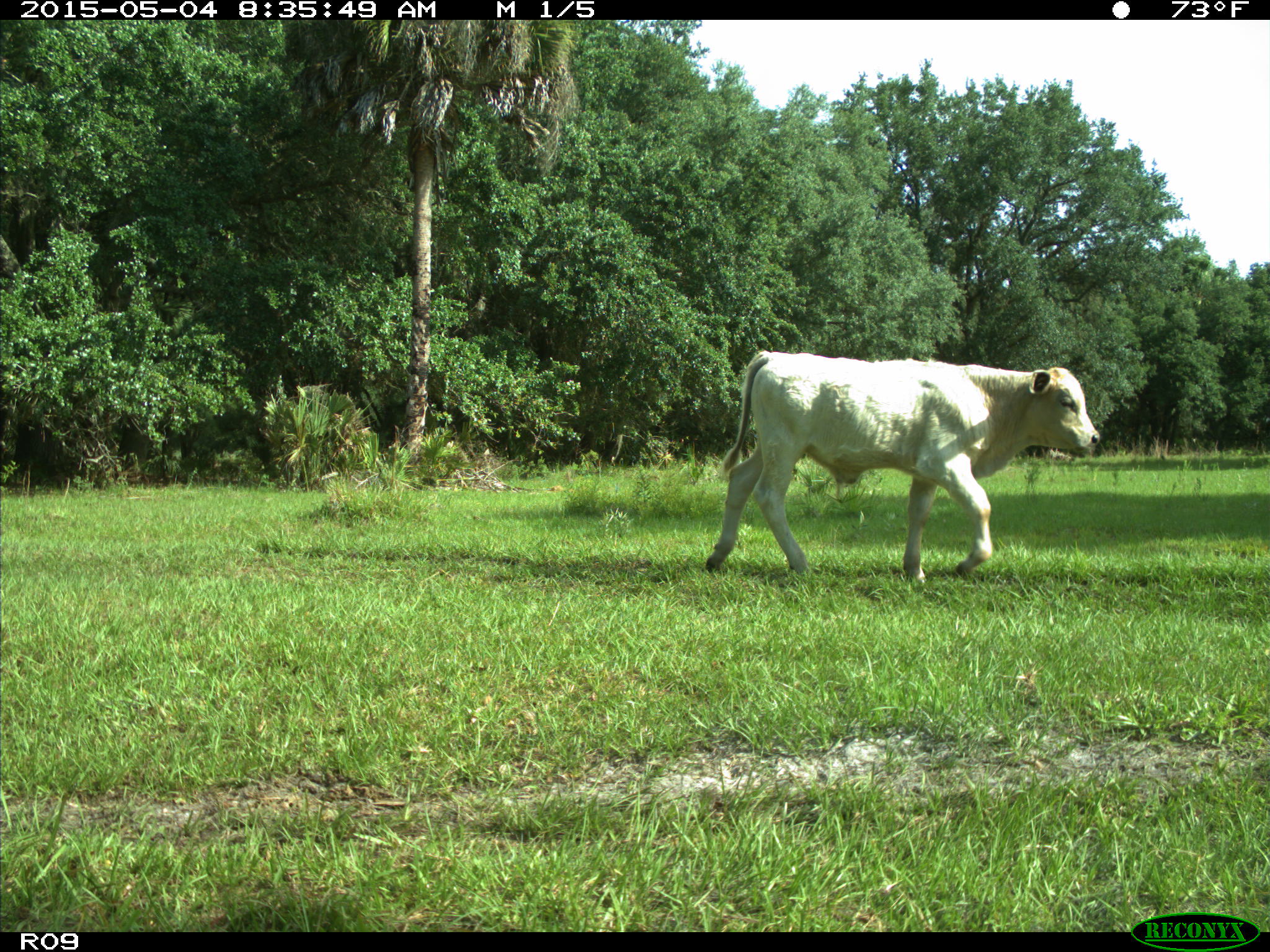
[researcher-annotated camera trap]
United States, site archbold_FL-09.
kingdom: Animalia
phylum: Chordata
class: Mammalia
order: Artiodactyla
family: Bovidae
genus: Bos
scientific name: Bos taurus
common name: domestic cow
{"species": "Bos taurus (domestic cow)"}